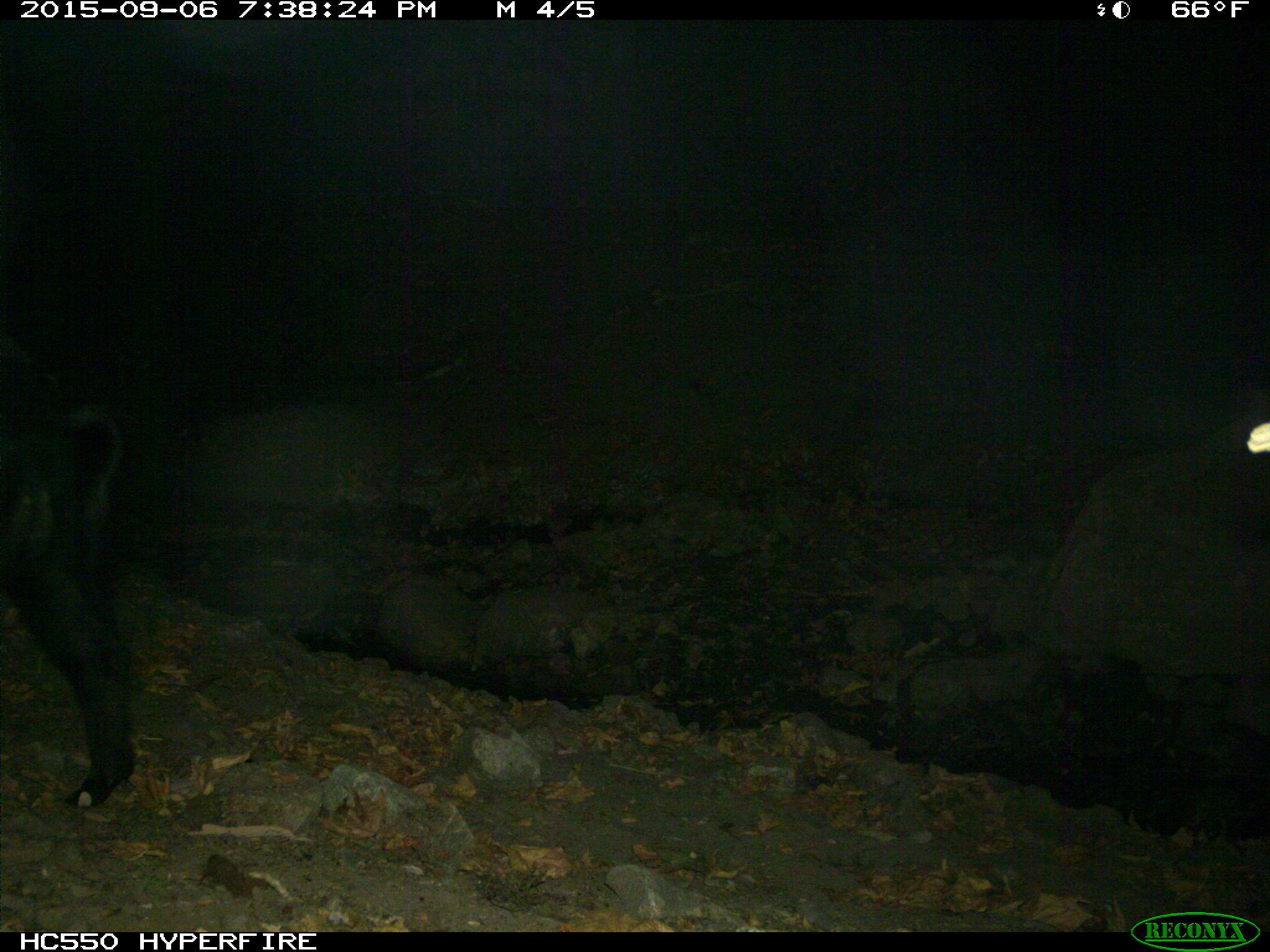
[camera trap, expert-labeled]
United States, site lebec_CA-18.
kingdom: Animalia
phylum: Chordata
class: Mammalia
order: Artiodactyla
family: Suidae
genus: Sus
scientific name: Sus scrofa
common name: wild boar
Sus scrofa (wild boar).